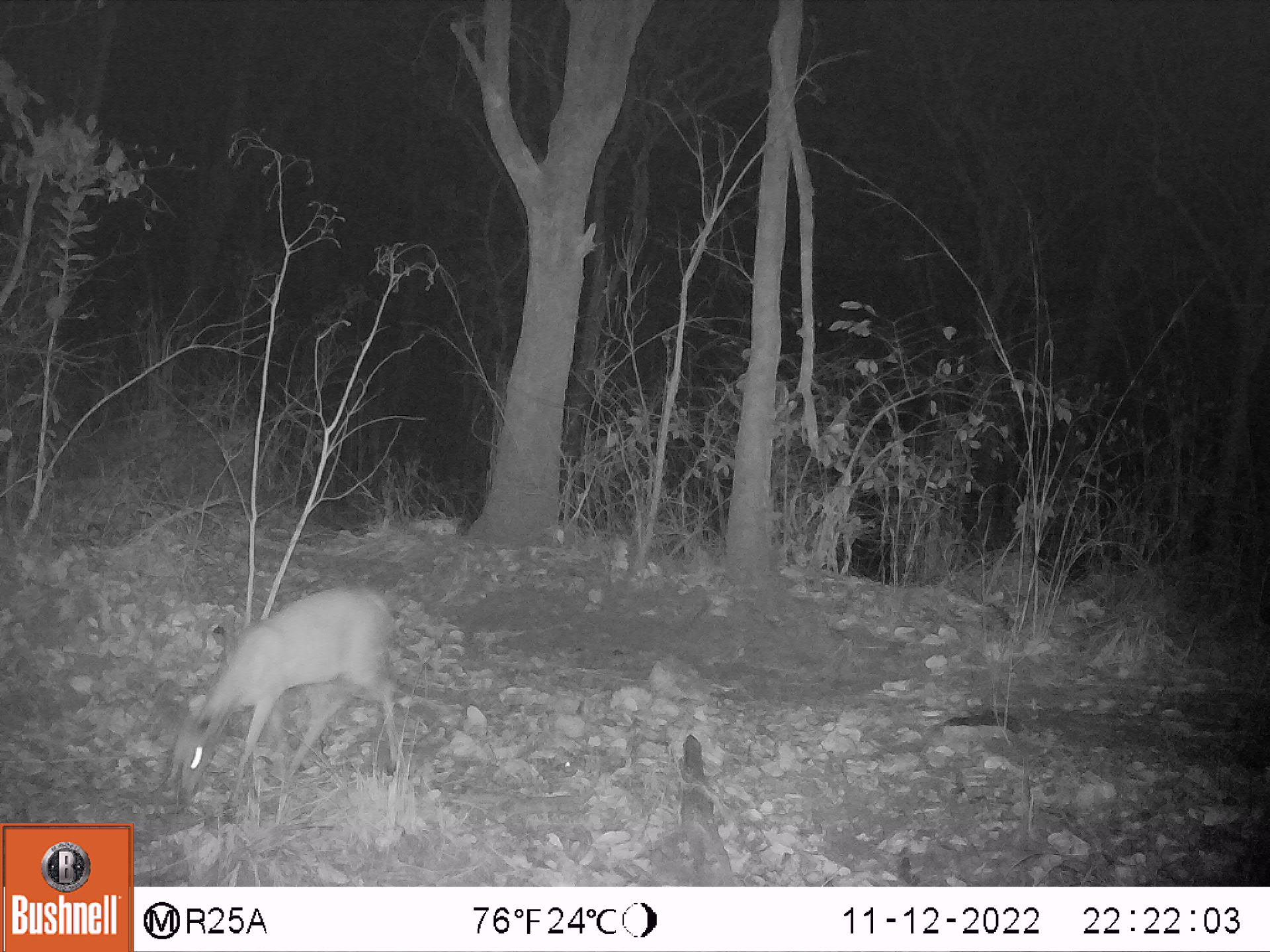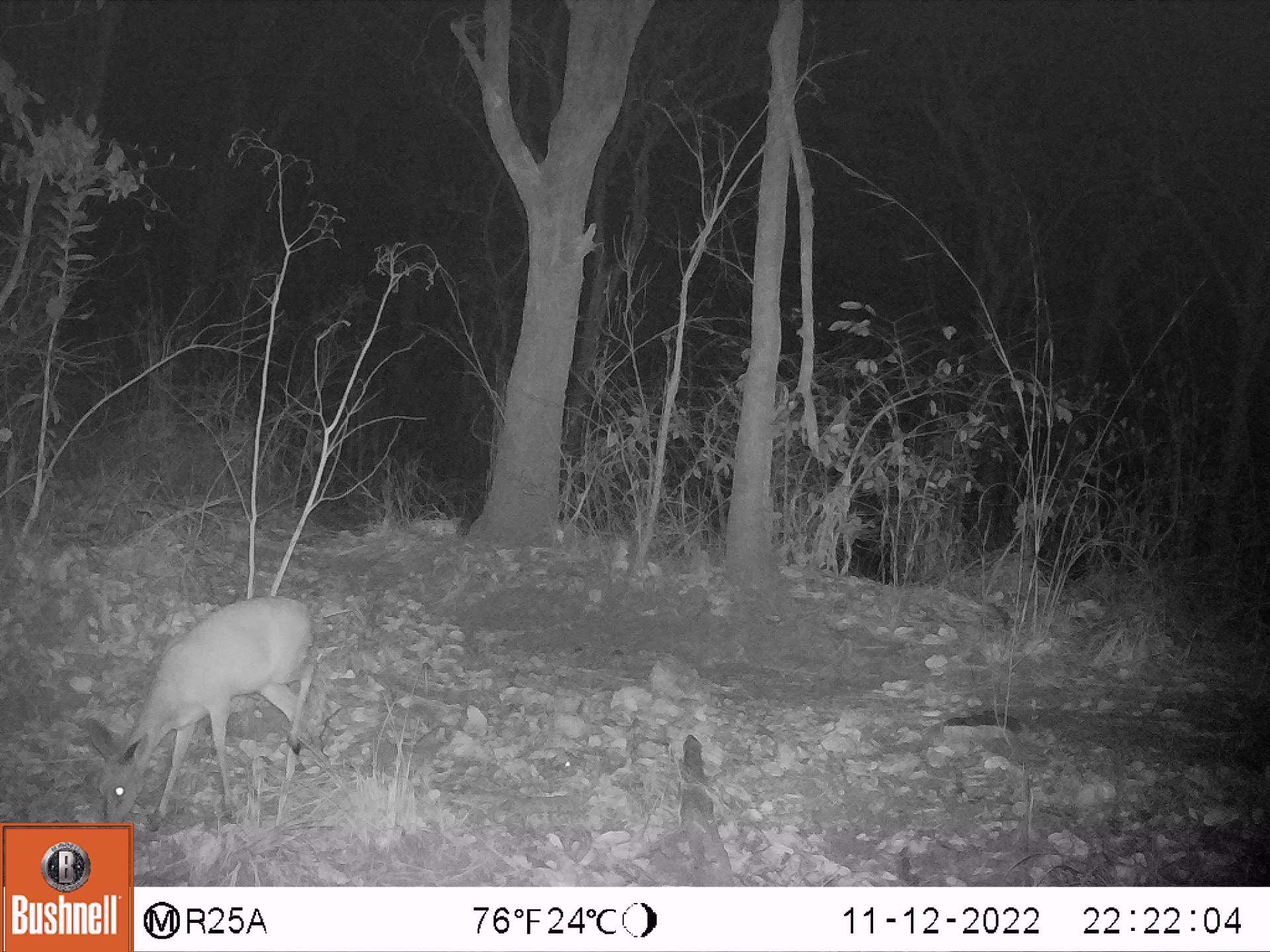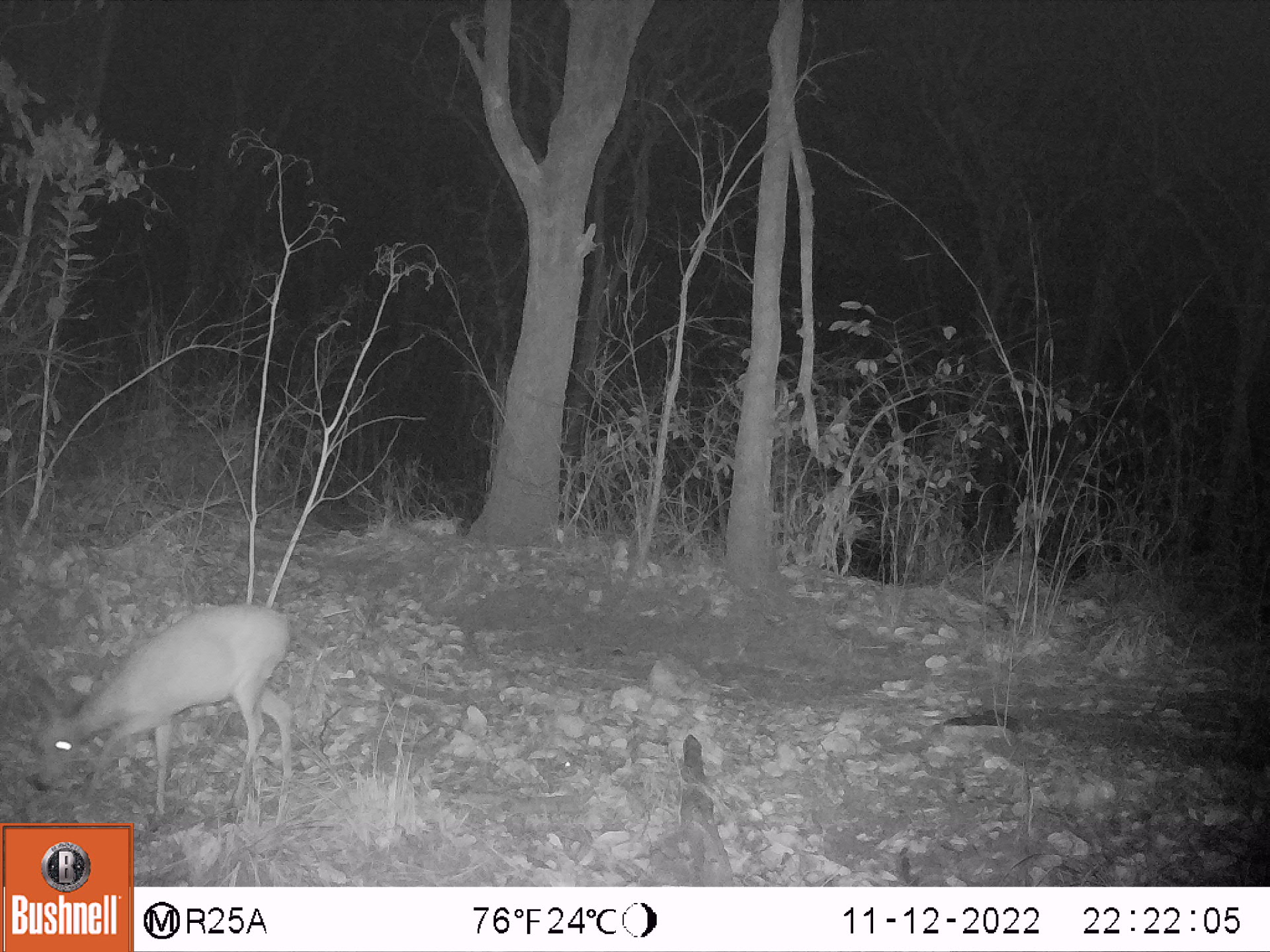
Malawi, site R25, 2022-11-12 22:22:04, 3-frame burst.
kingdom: Animalia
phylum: Chordata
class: Mammalia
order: Artiodactyla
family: Bovidae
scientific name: Antilopinae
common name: small antelope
Small antelope (Antilopinae), count 1.